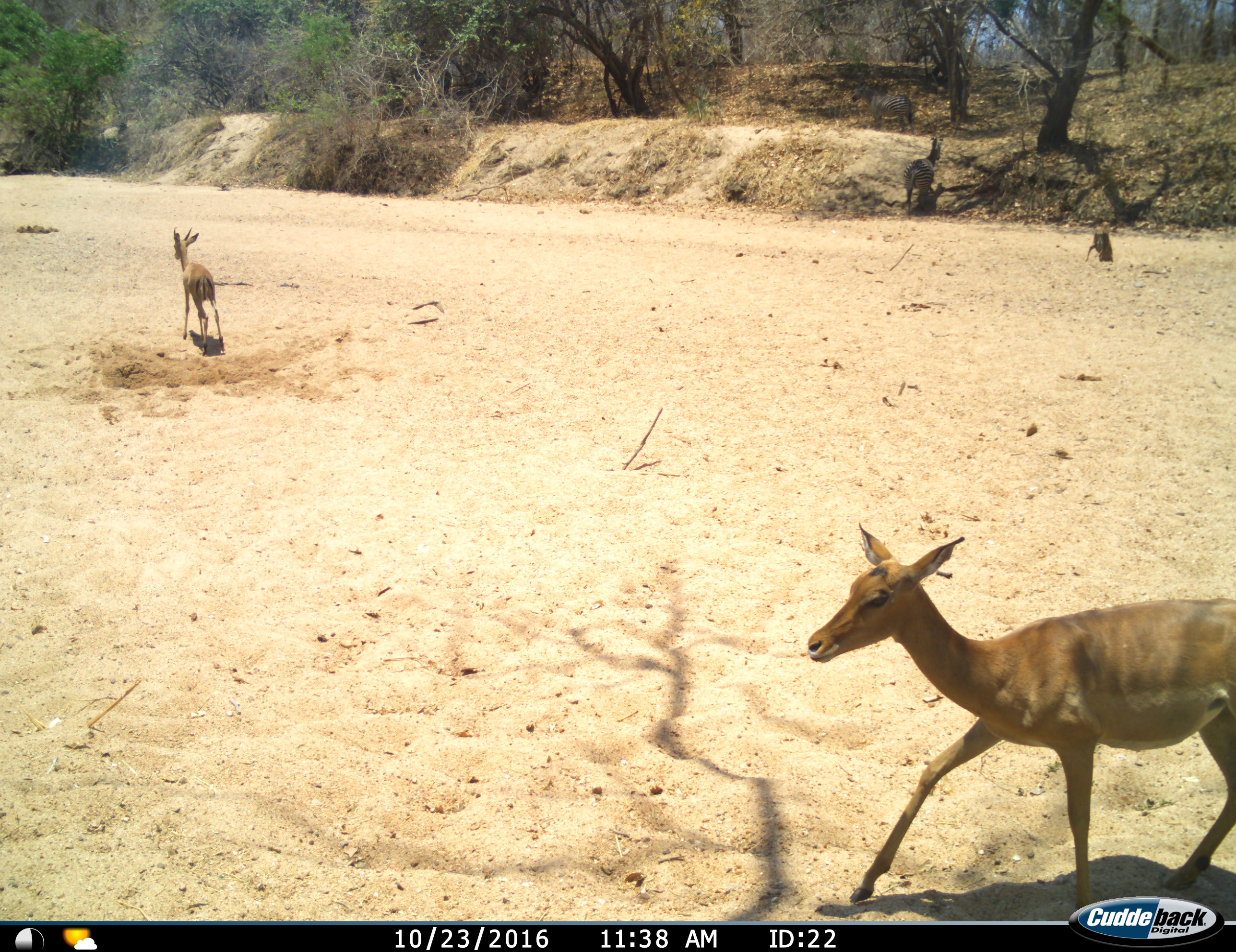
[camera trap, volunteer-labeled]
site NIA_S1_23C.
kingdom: Animalia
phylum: Chordata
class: Mammalia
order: Artiodactyla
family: Bovidae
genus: Aepyceros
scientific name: Aepyceros melampus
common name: impala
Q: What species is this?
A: Impala (Aepyceros melampus).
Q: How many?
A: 3.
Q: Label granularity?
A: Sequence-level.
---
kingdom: Animalia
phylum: Chordata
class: Mammalia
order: Perissodactyla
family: Equidae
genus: Equus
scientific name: Equus quagga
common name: plains zebra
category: zebraplains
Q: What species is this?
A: Zebraplains (plains zebra) (Equus quagga).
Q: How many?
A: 2.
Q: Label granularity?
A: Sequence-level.